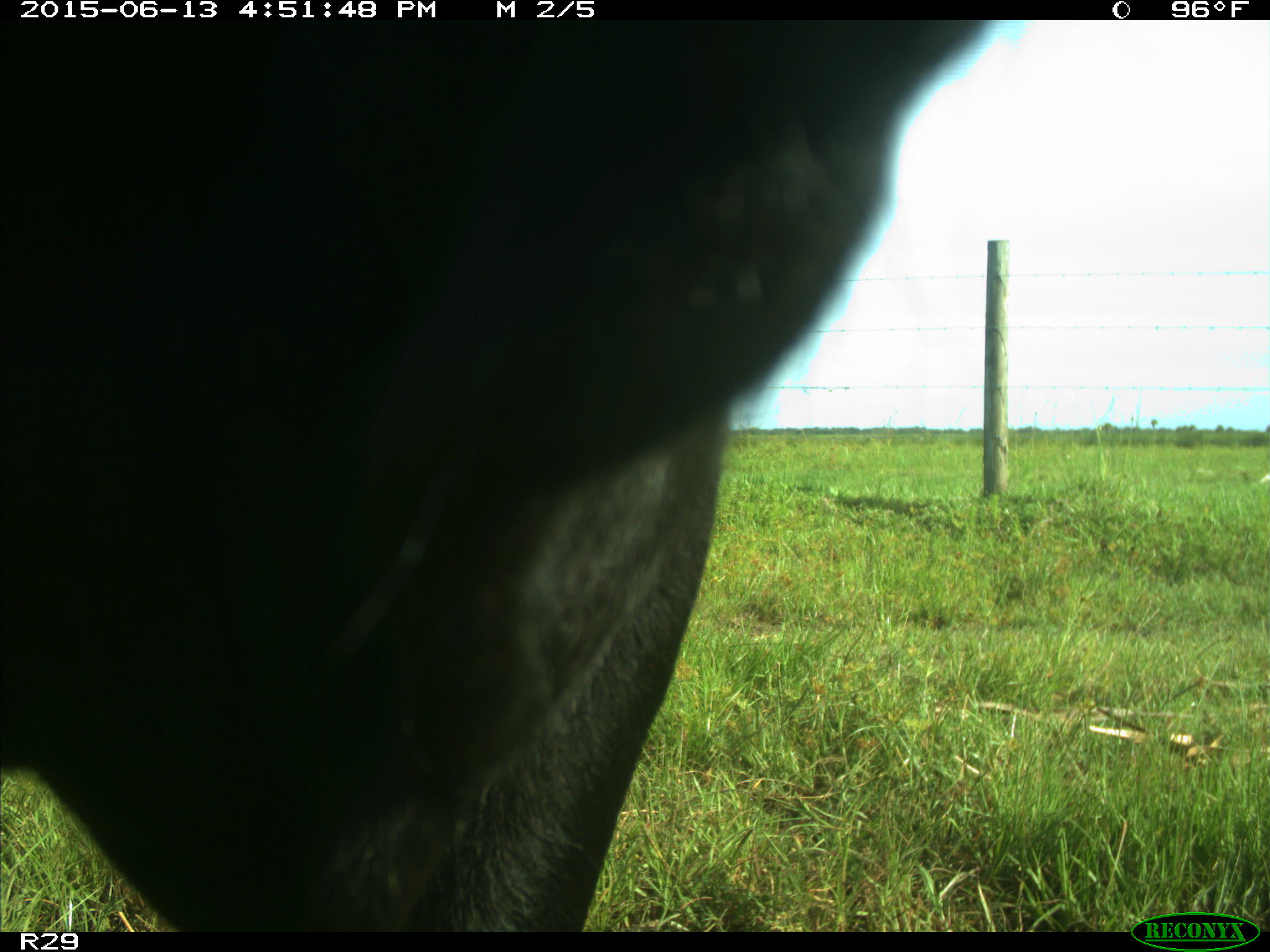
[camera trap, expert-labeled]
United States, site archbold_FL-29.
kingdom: Animalia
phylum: Chordata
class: Mammalia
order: Artiodactyla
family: Bovidae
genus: Bos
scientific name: Bos taurus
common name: domestic cow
Bos taurus (domestic cow).